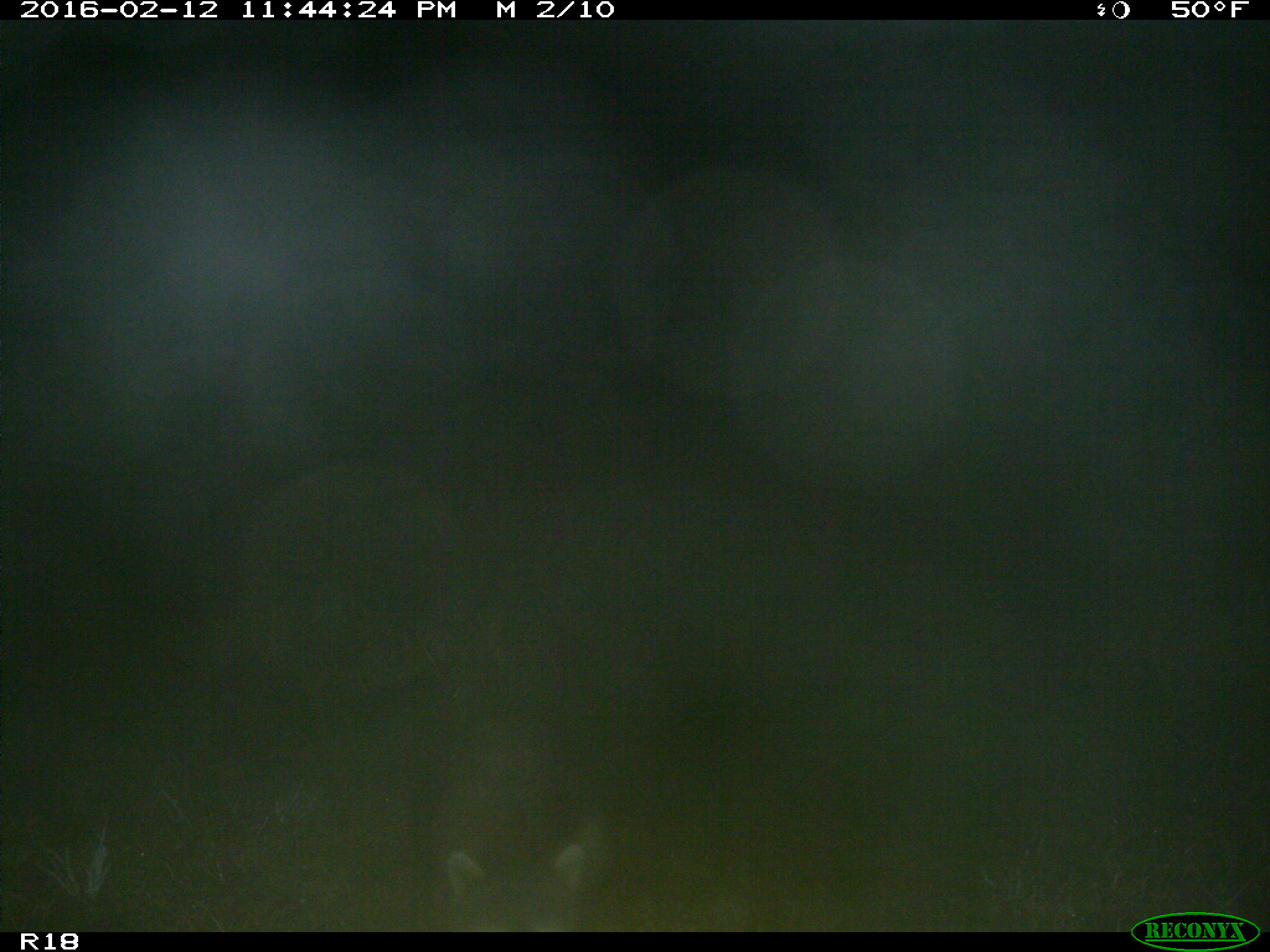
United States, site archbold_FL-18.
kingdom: Animalia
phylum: Chordata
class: Mammalia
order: Carnivora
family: Procyonidae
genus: Procyon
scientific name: Procyon lotor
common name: common raccoon